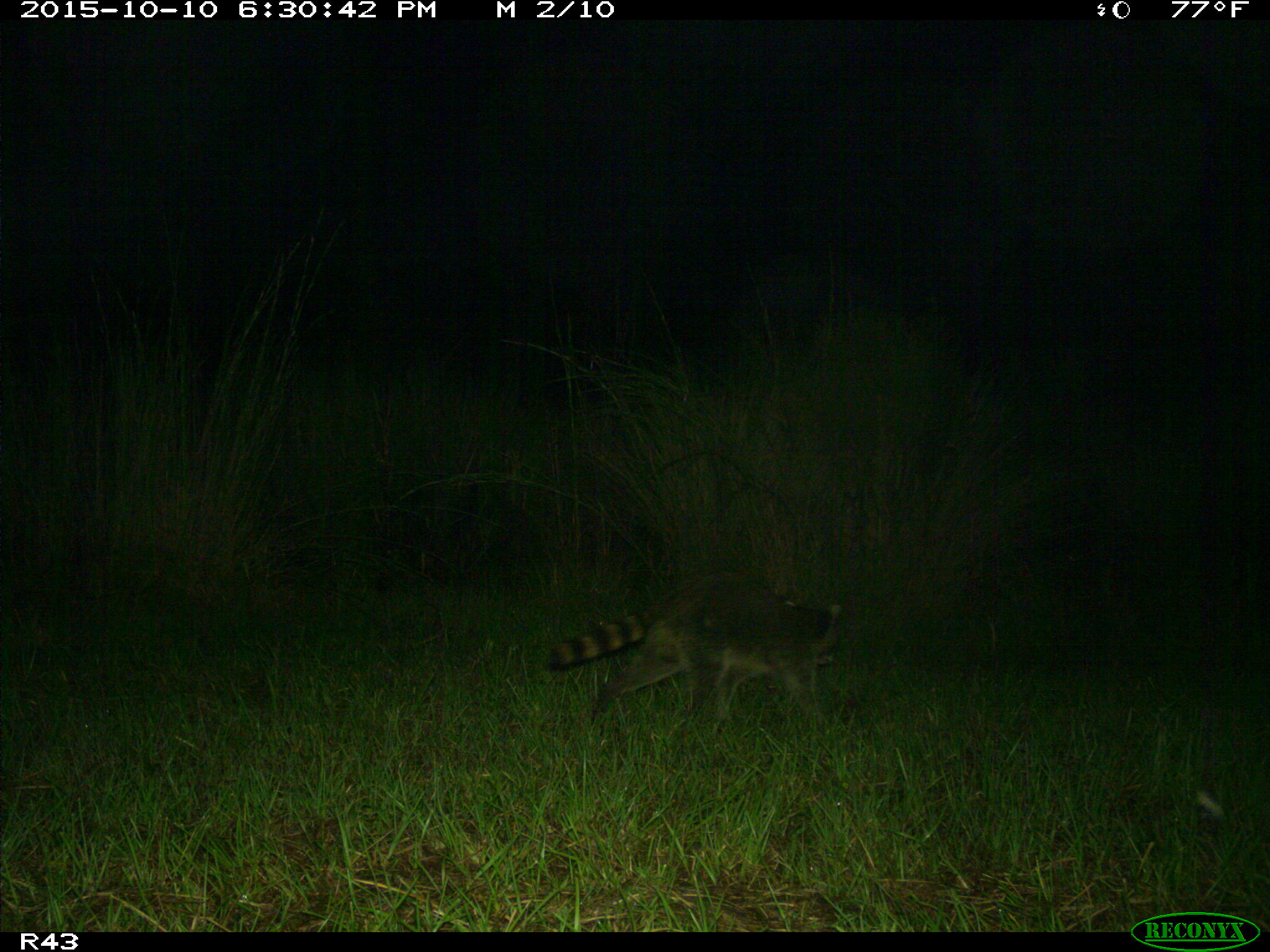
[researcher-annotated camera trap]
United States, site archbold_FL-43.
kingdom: Animalia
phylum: Chordata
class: Mammalia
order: Carnivora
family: Procyonidae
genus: Procyon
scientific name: Procyon lotor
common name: common raccoon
Procyon lotor (common raccoon).